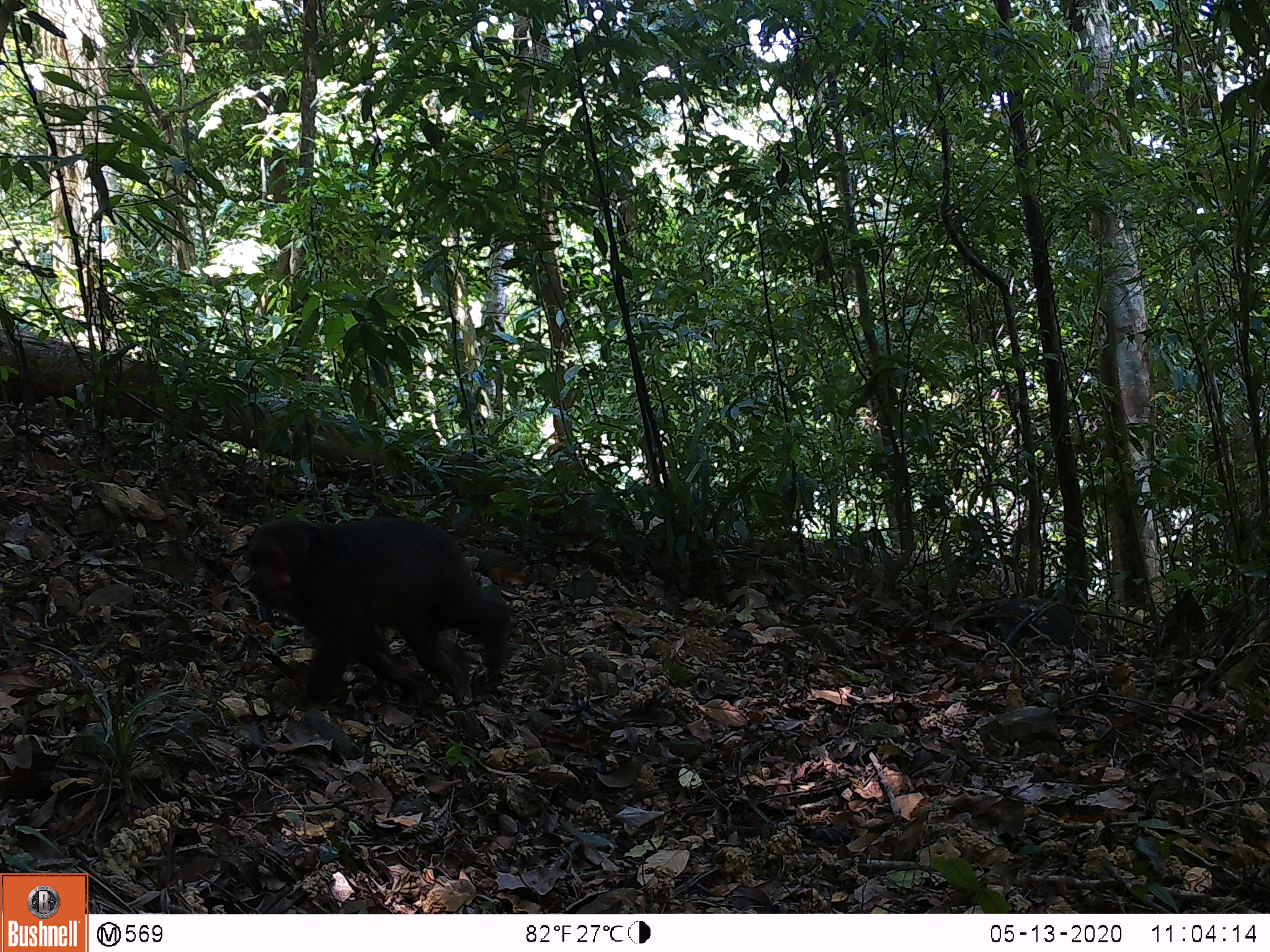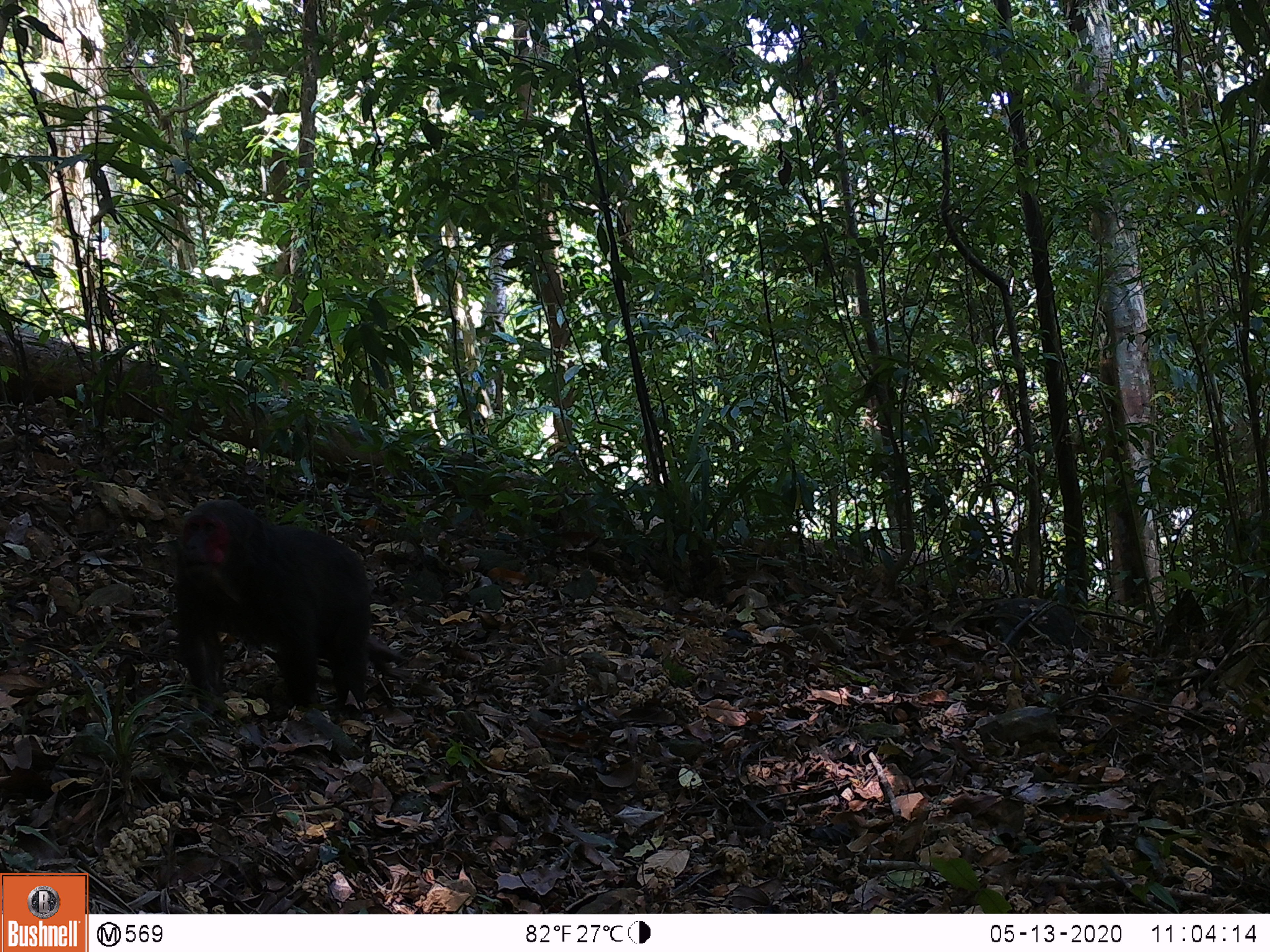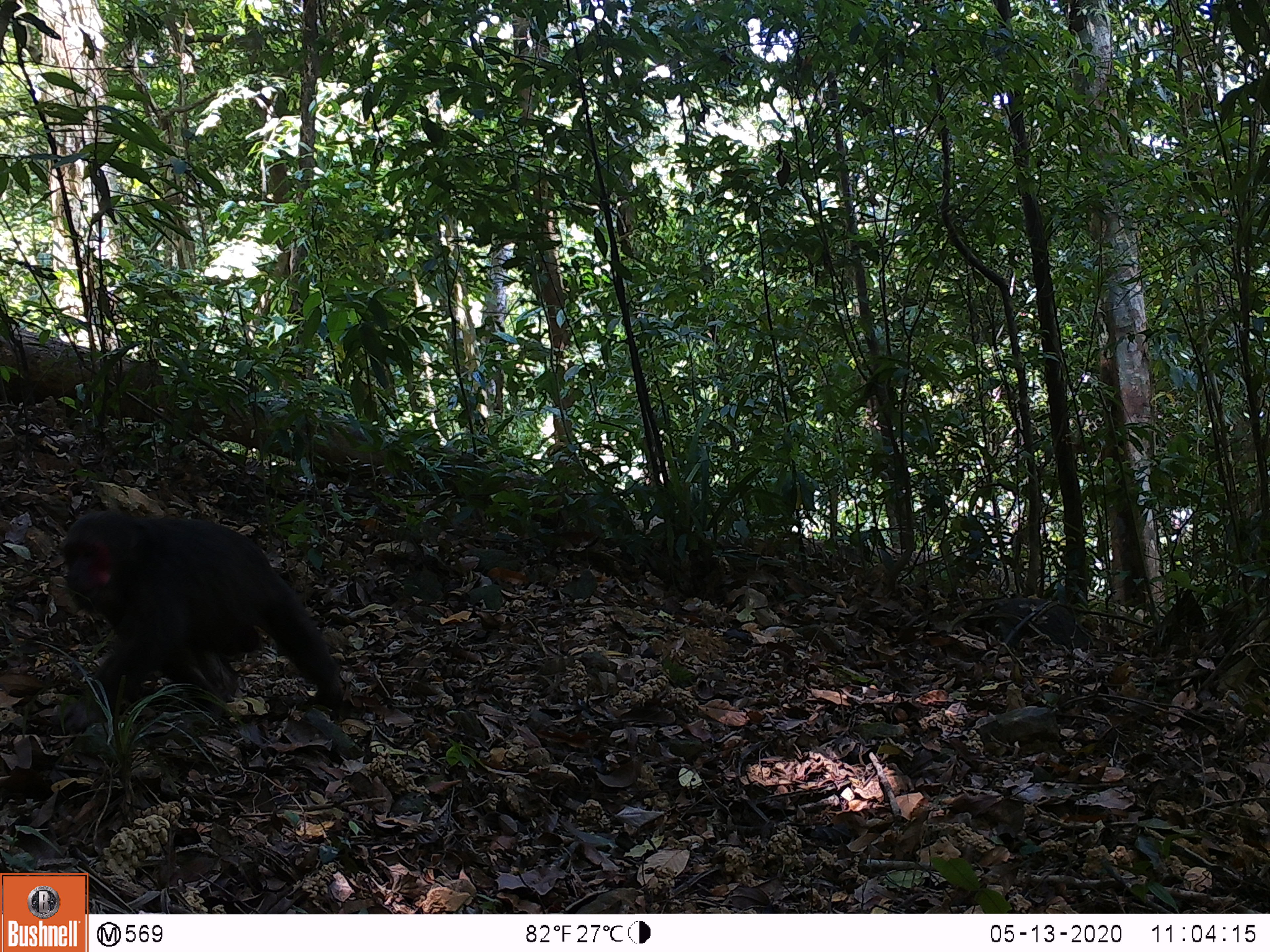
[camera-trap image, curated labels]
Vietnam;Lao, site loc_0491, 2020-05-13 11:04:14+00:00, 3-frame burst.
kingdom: Animalia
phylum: Chordata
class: Mammalia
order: Primates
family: Cercopithecidae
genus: Macaca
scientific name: Macaca arctoides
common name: stump-tailed macaque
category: stump tailed macaque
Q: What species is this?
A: Stump tailed macaque (stump-tailed macaque) (Macaca arctoides).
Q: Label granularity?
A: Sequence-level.